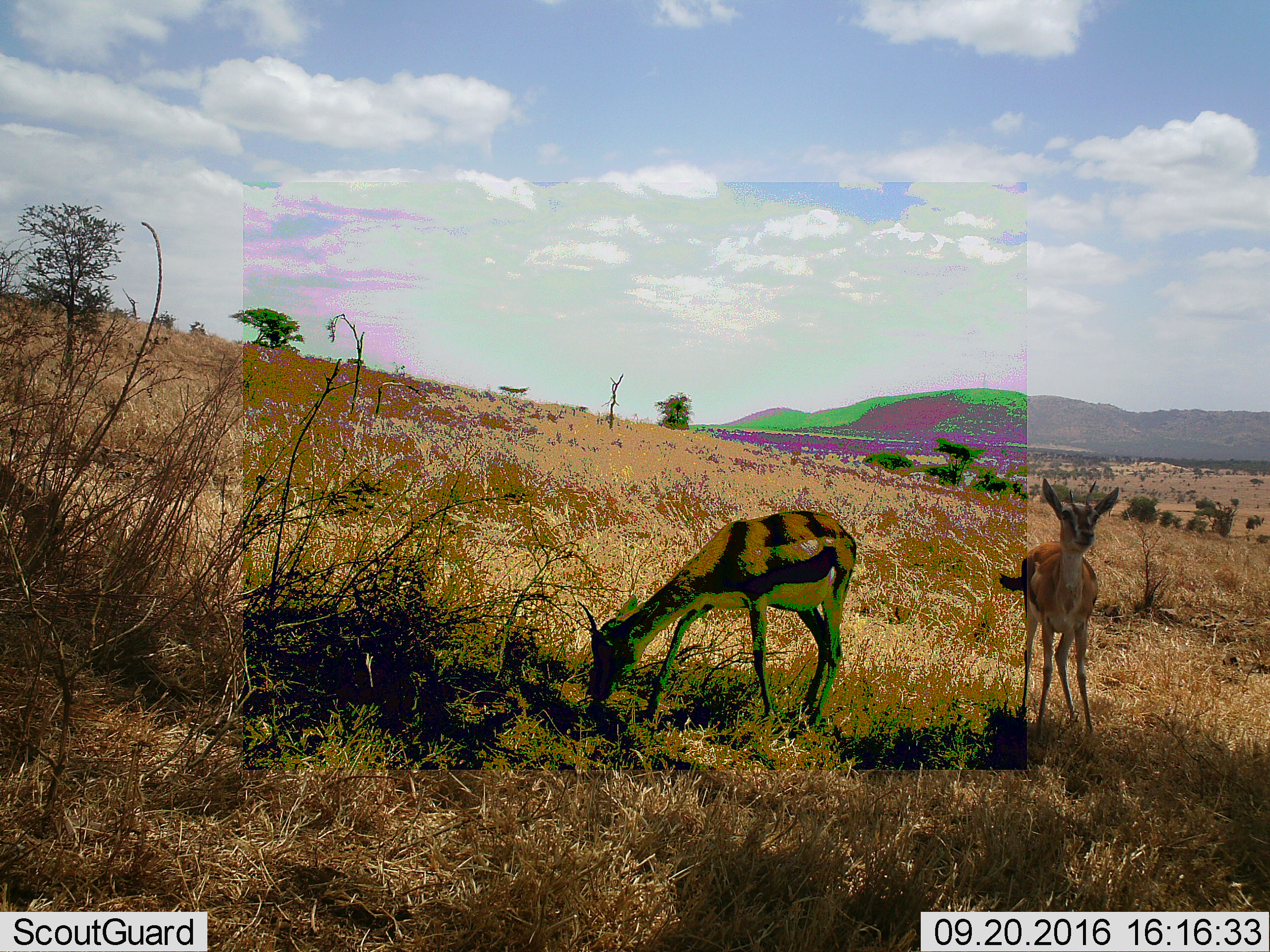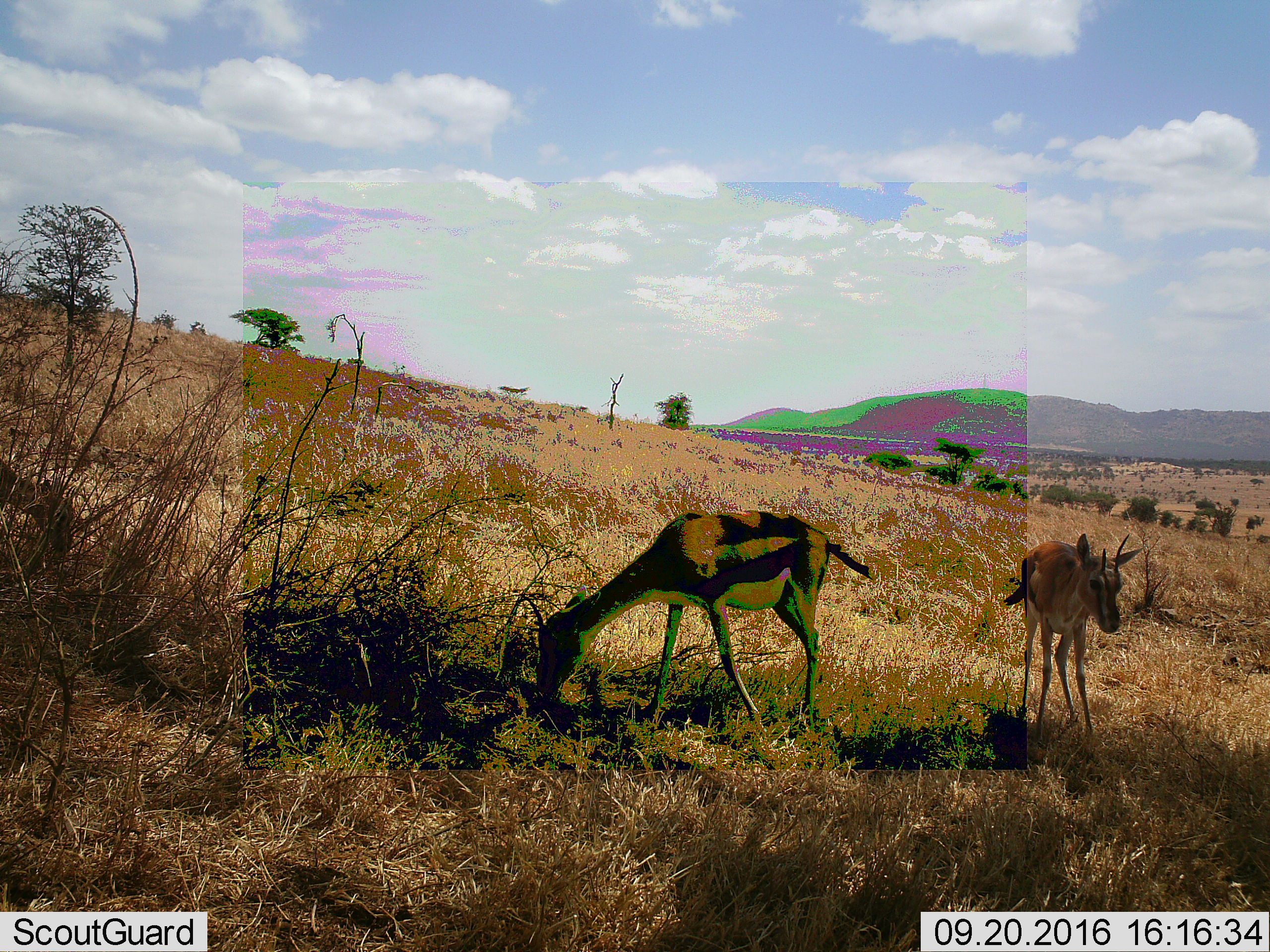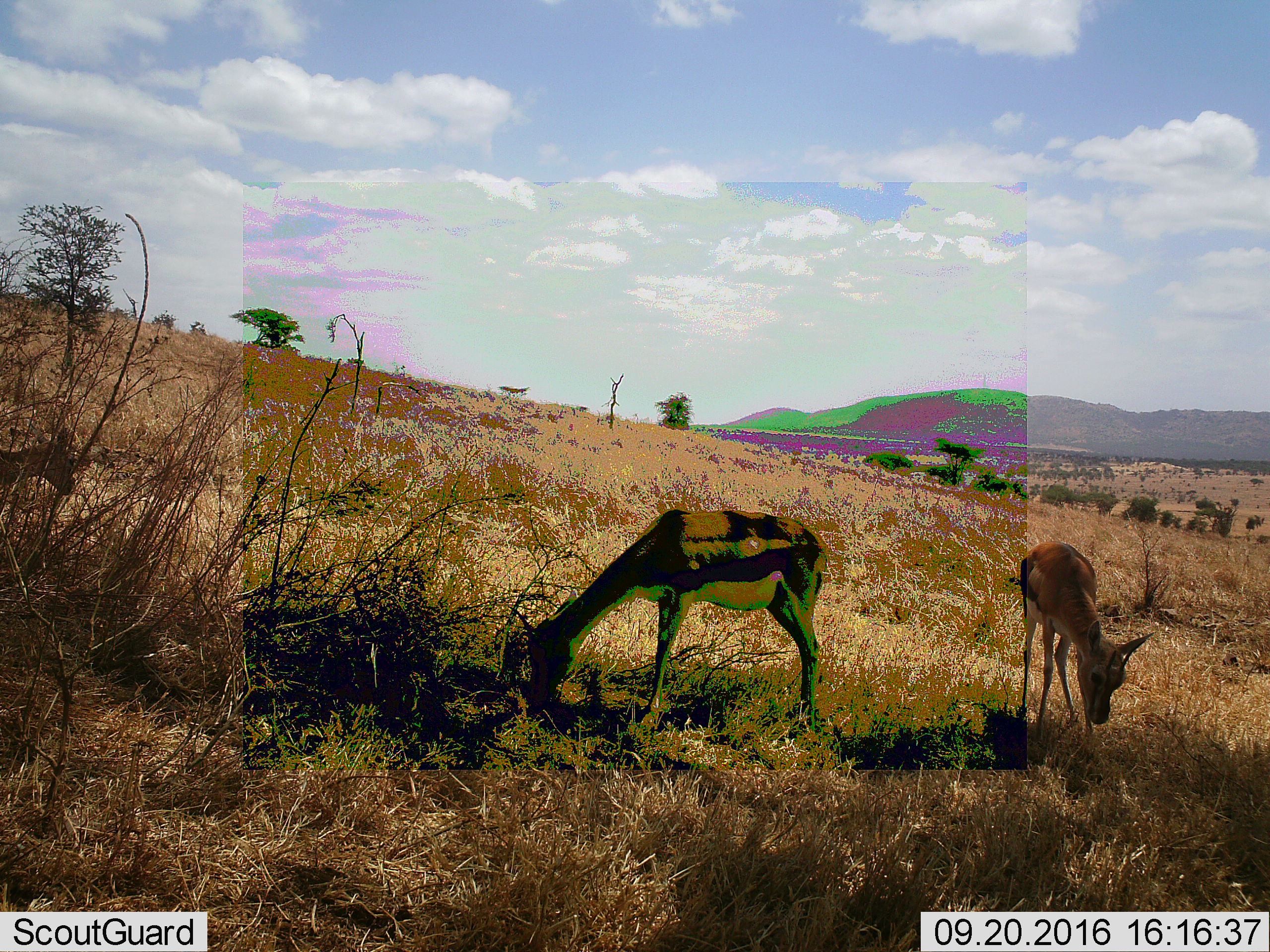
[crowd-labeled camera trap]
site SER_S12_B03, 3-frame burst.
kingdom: Animalia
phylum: Chordata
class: Mammalia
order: Artiodactyla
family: Bovidae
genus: Eudorcas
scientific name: Eudorcas thomsonii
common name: thomson's gazelle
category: gazellethomsons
Gazellethomsons (thomson's gazelle) (Eudorcas thomsonii), count 2. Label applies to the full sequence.